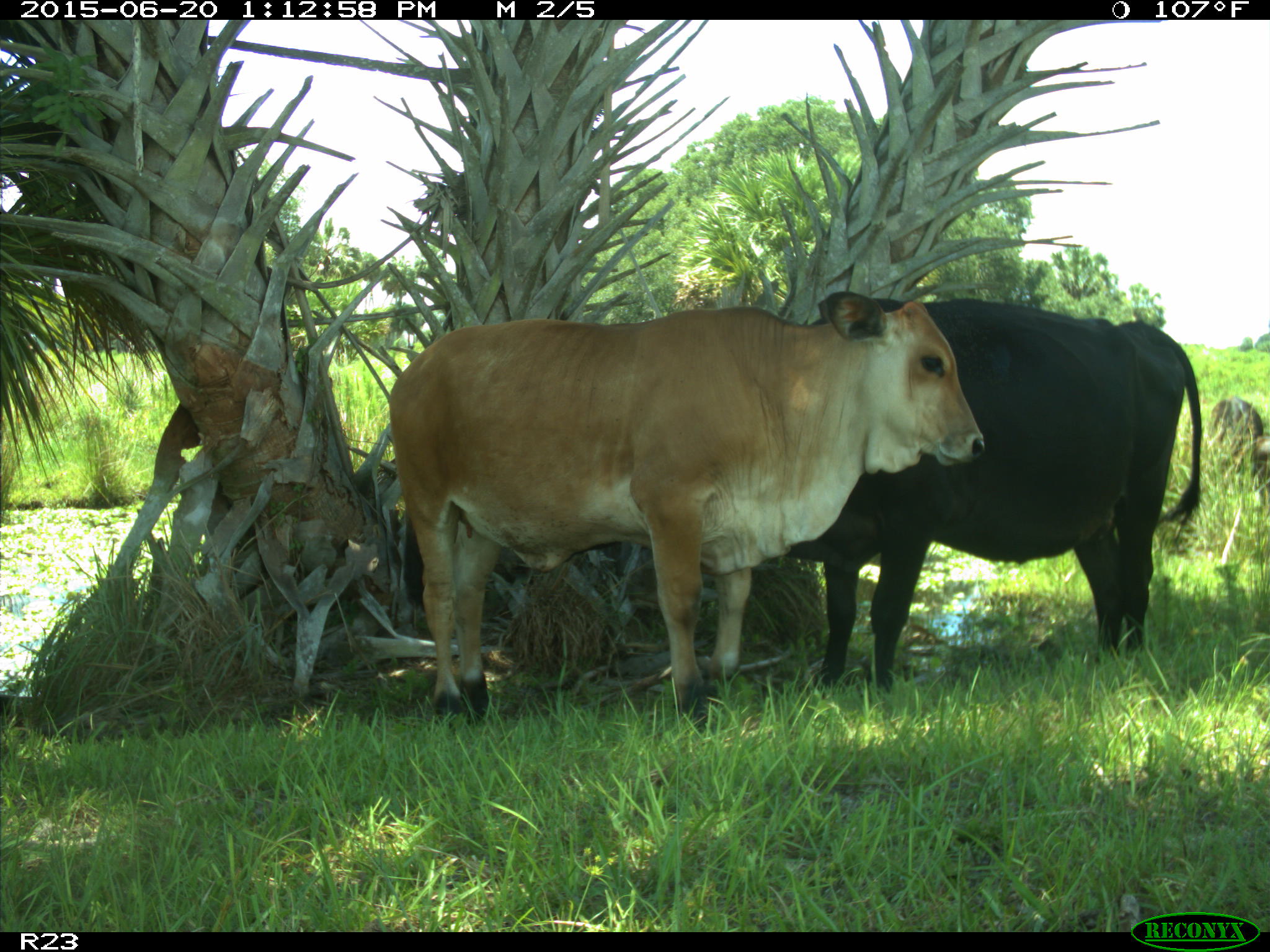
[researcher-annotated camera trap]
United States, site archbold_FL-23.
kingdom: Animalia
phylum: Chordata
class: Mammalia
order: Artiodactyla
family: Bovidae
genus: Bos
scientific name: Bos taurus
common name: domestic cow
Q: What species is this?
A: Bos taurus (domestic cow).